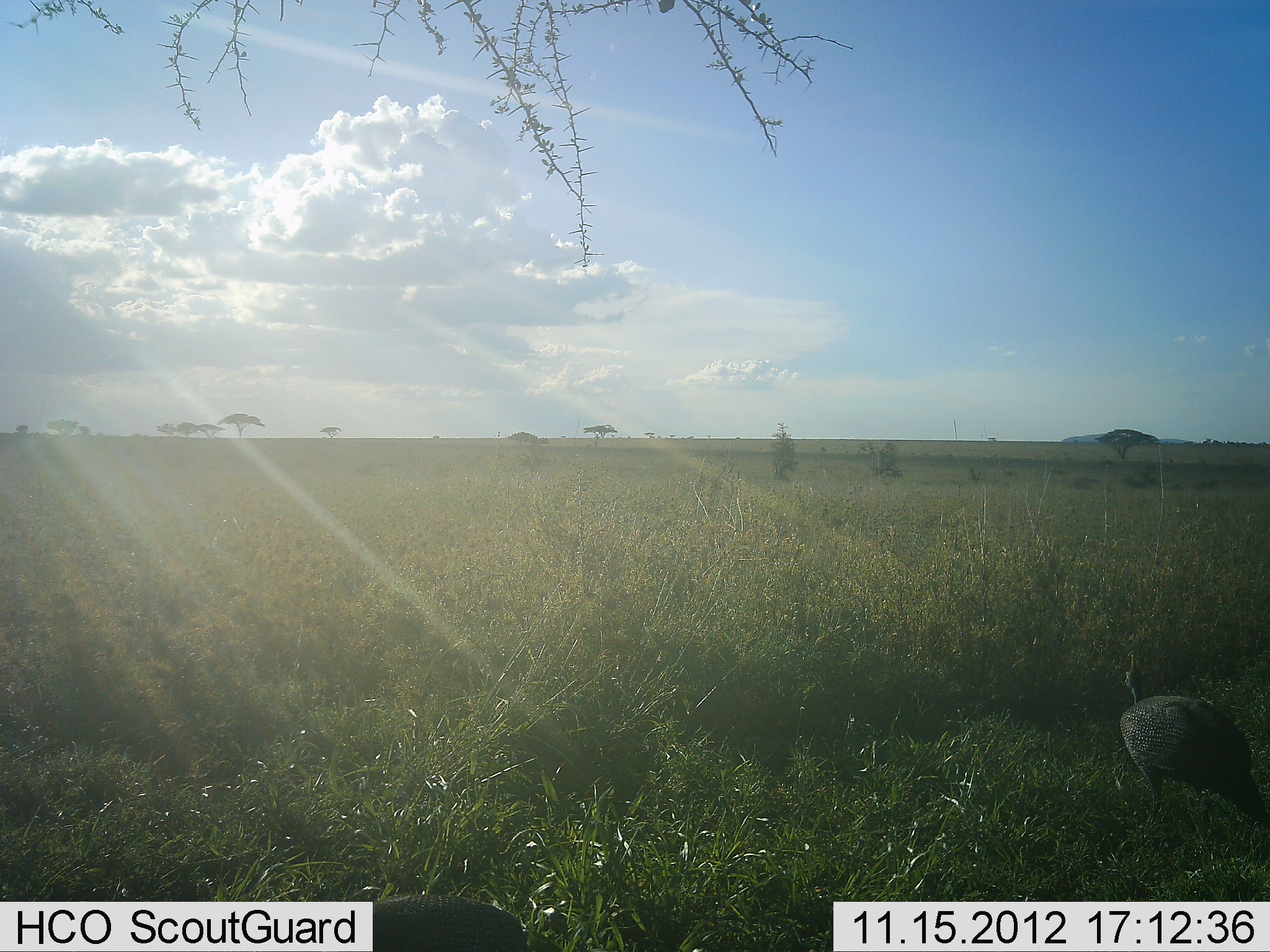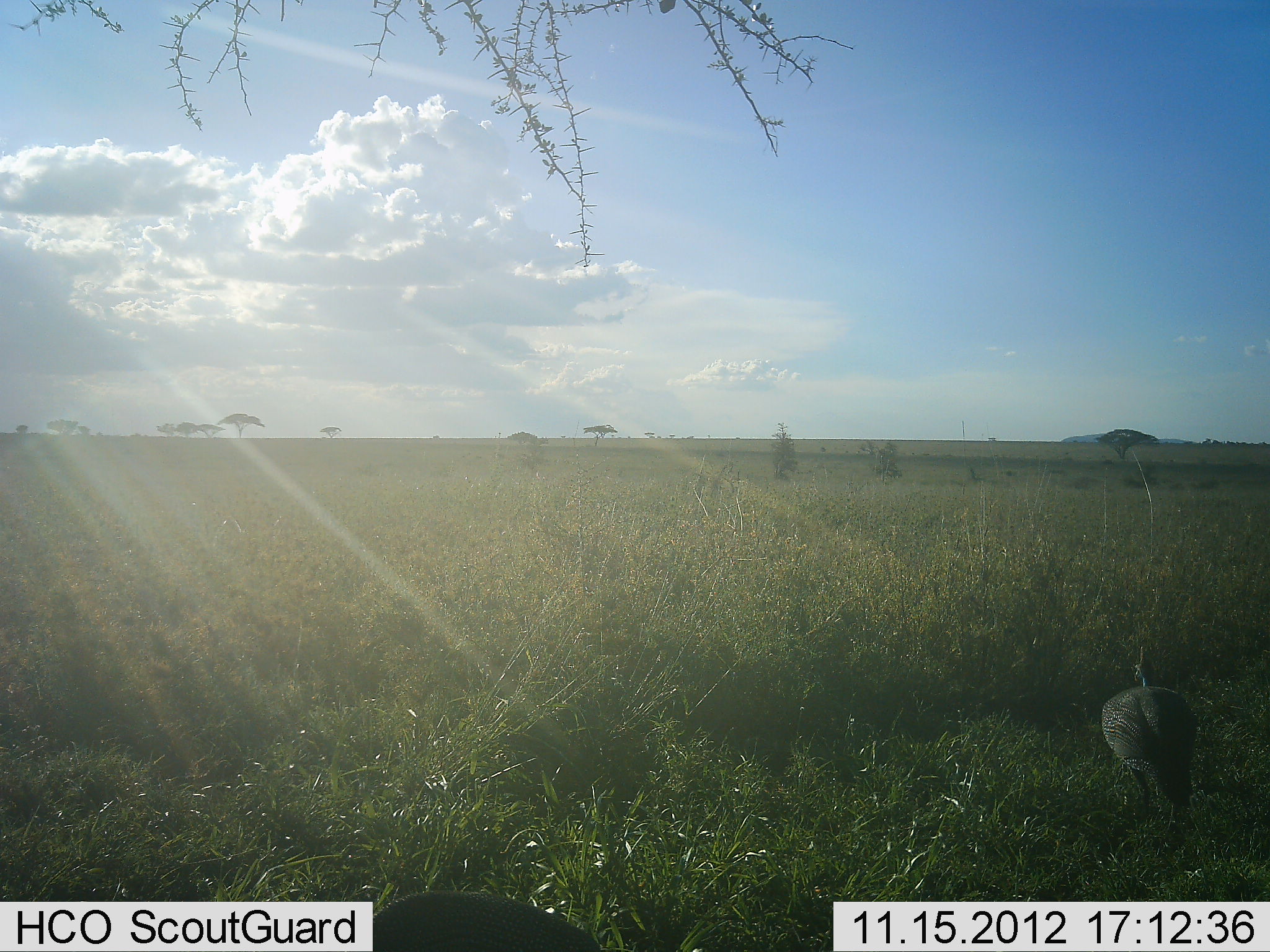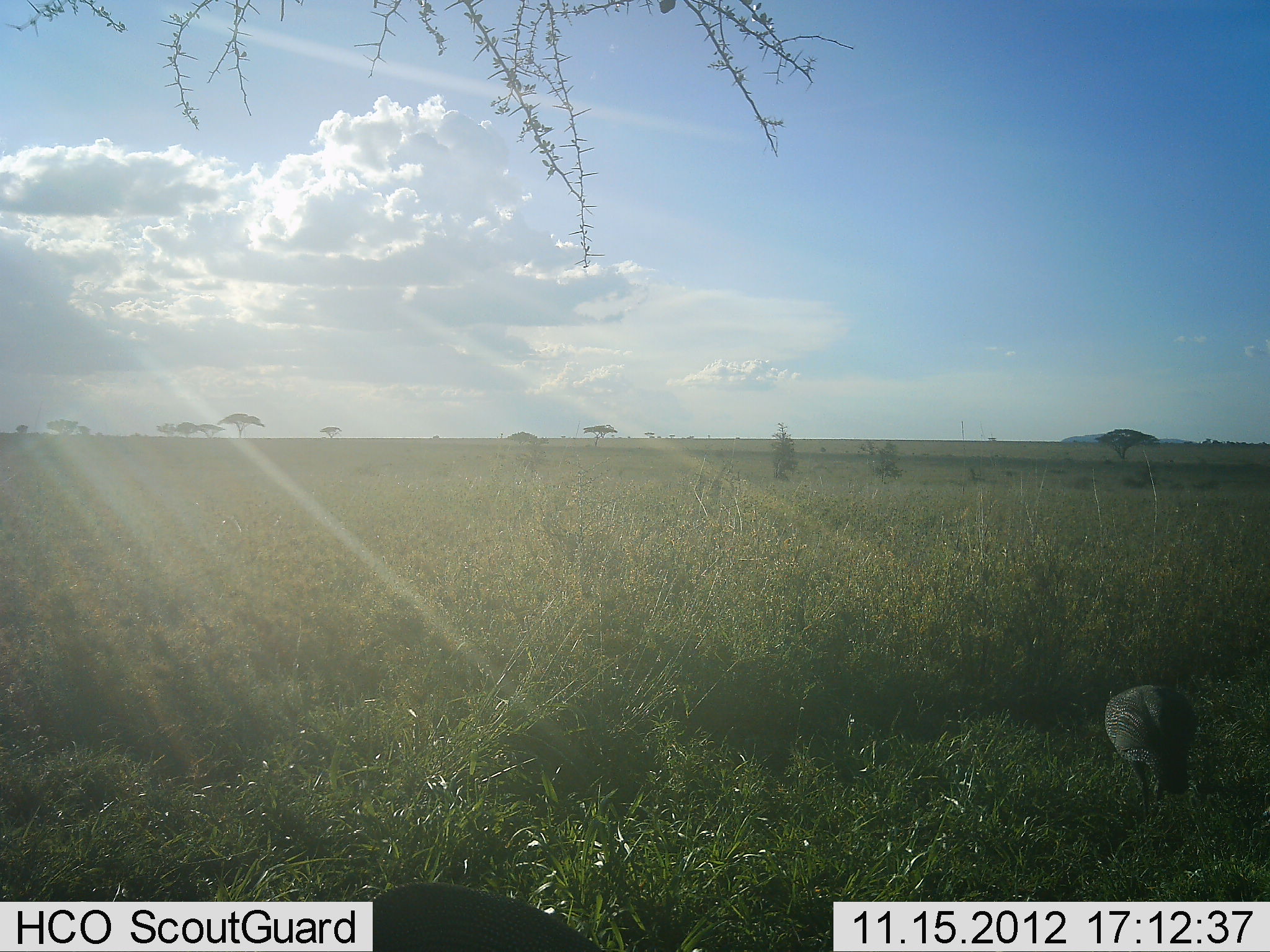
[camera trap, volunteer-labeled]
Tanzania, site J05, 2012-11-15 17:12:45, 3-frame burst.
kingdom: Animalia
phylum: Chordata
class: Aves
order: Galliformes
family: Numididae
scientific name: Numididae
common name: guinea fowl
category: guineafowl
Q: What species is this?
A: Guineafowl (guinea fowl) (Numididae).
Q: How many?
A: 1.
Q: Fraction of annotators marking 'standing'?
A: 30%.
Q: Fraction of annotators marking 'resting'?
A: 0%.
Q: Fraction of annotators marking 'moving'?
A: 60%.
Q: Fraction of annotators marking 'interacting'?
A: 0%.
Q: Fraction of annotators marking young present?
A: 0%.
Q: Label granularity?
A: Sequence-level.